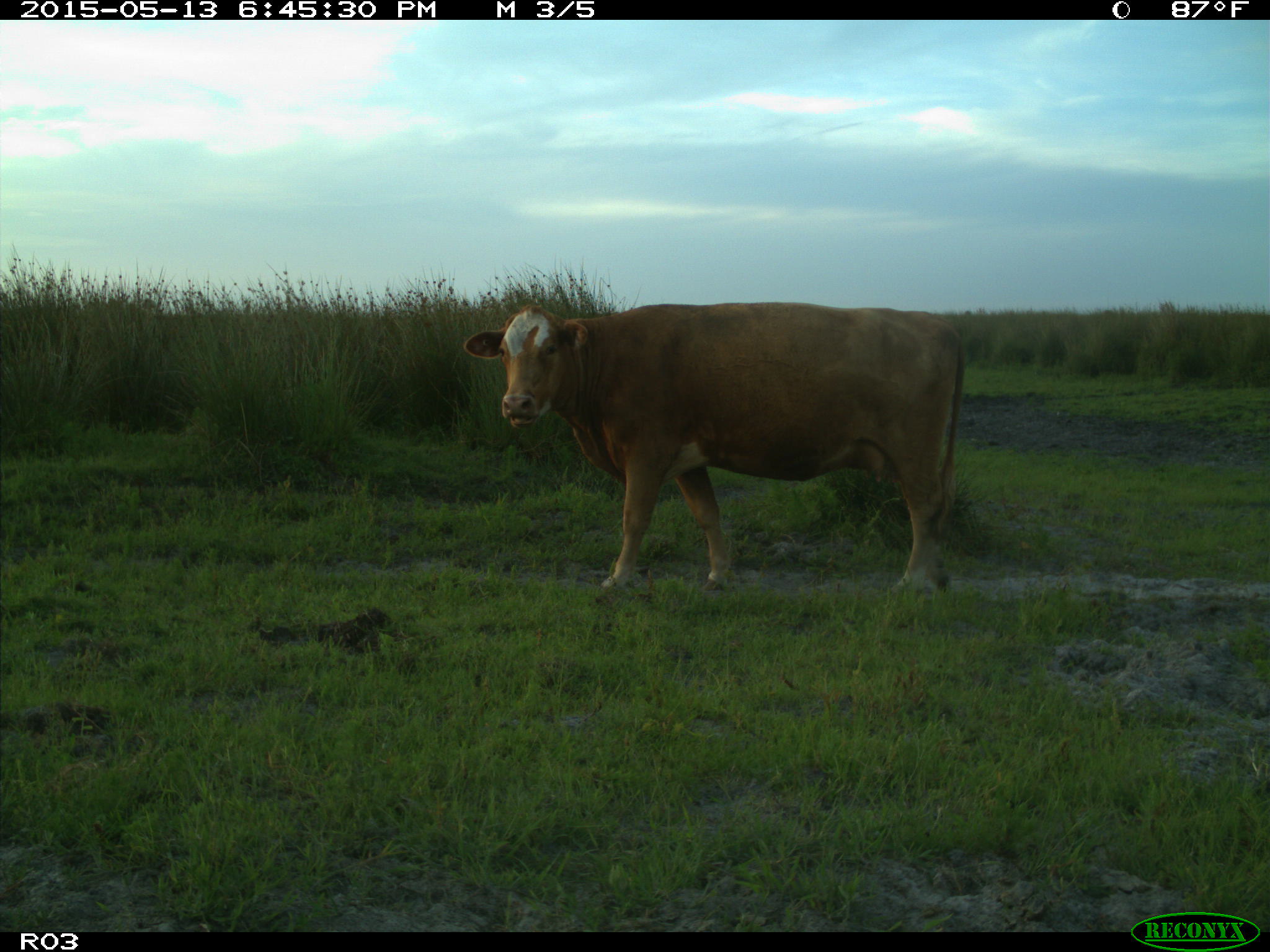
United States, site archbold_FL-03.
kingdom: Animalia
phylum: Chordata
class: Mammalia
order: Artiodactyla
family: Bovidae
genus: Bos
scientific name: Bos taurus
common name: domestic cow